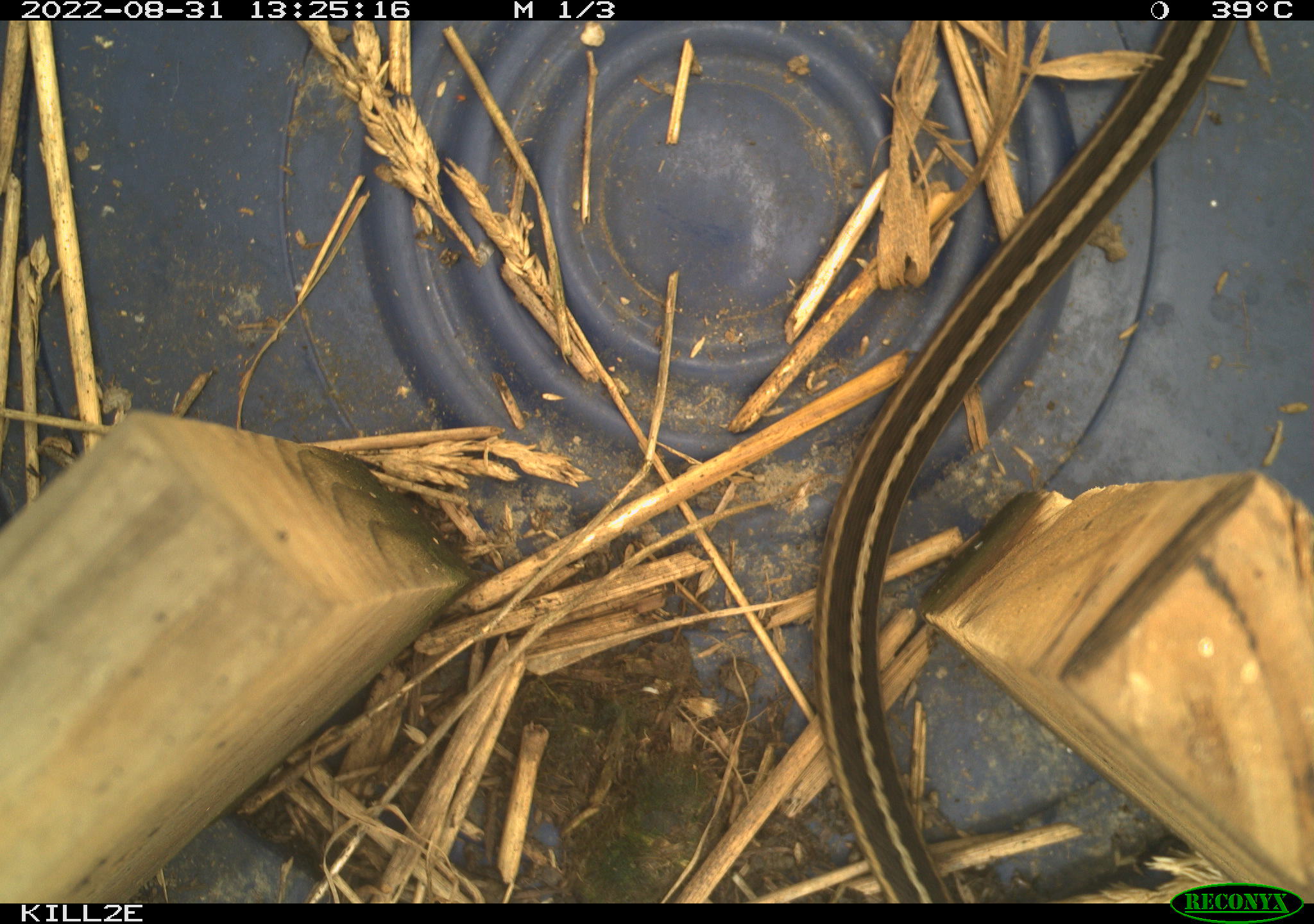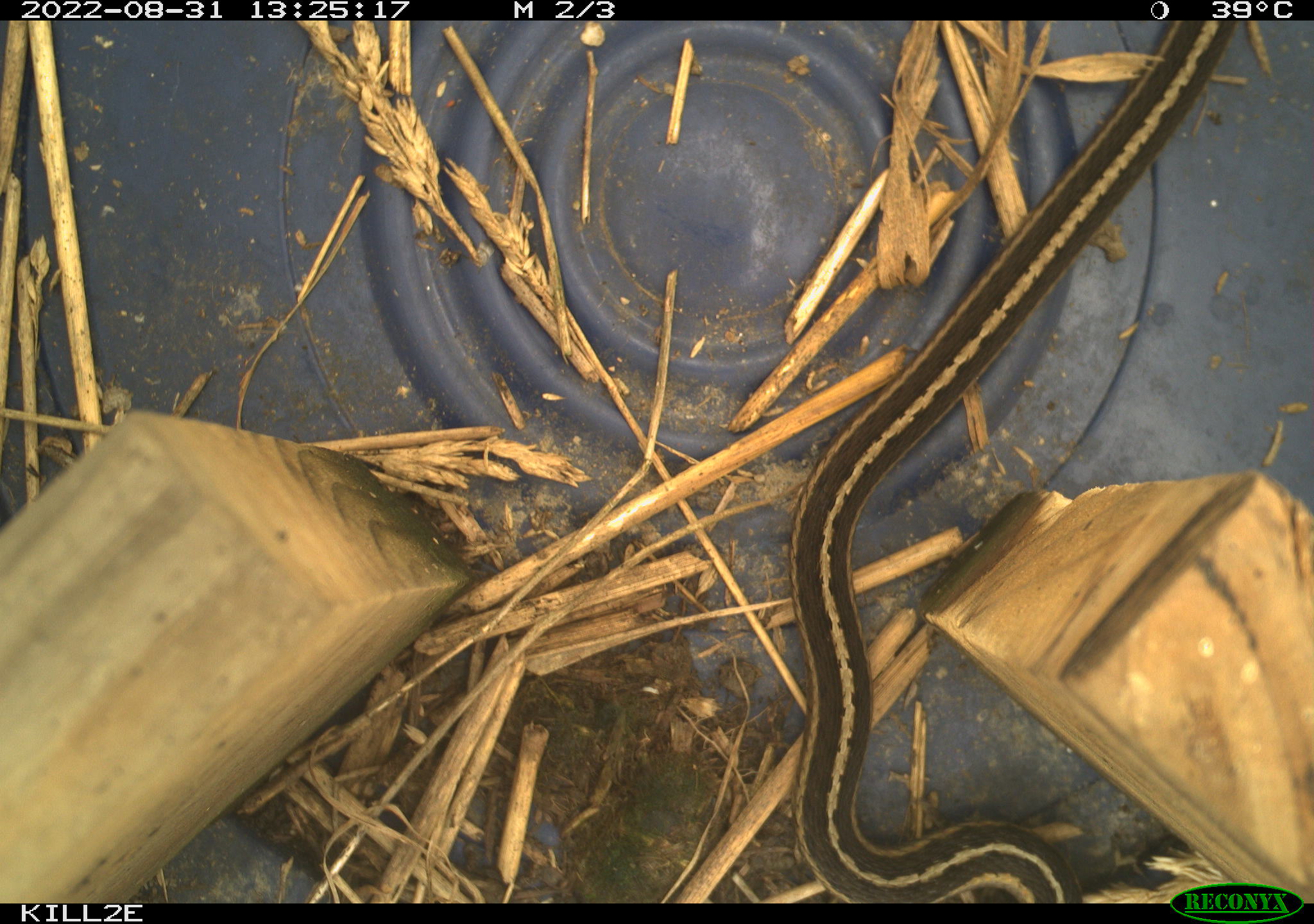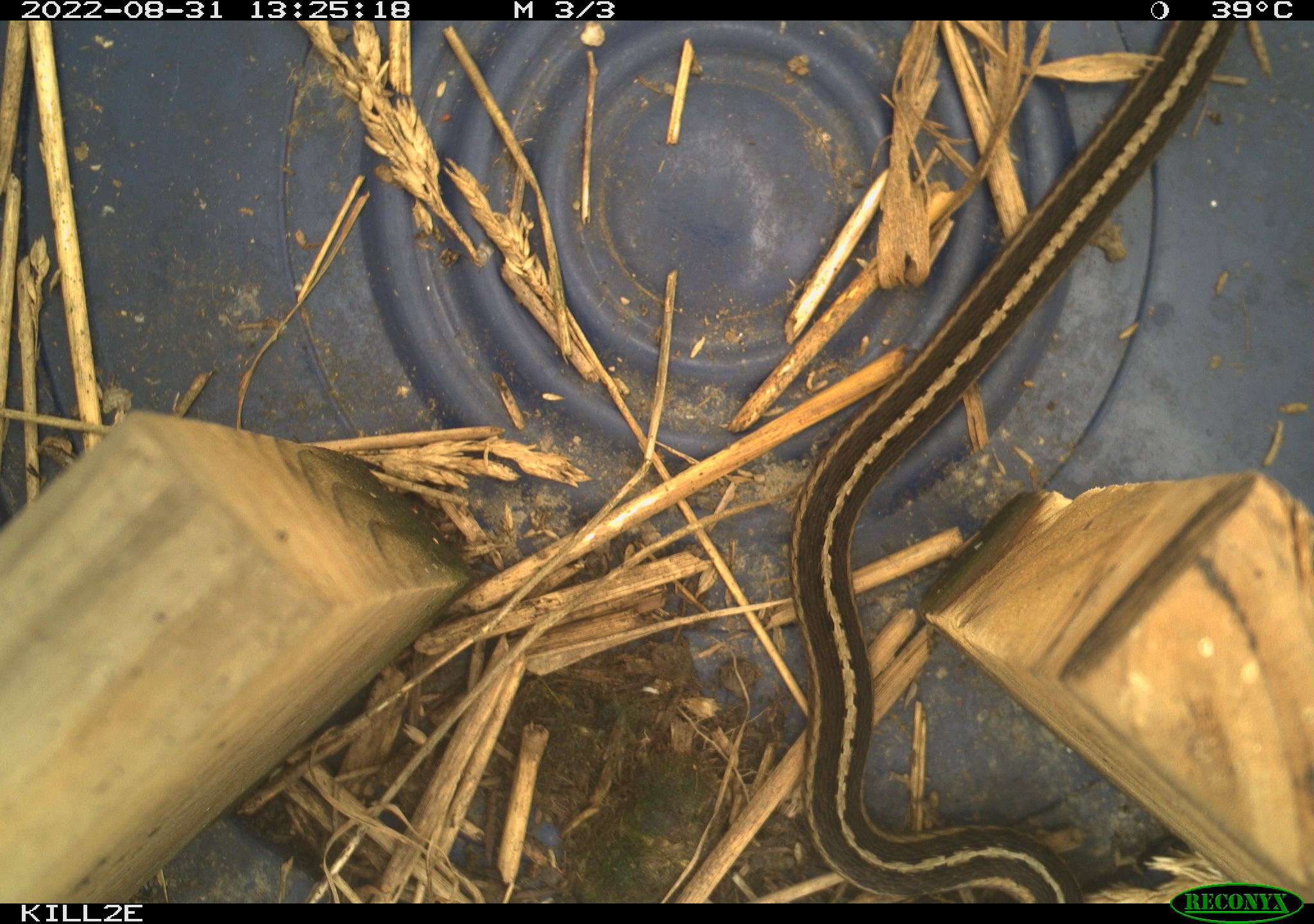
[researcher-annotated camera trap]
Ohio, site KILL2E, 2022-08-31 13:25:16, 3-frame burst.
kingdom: Animalia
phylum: Chordata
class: Reptilia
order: Squamata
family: Colubridae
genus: Thamnophis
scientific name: Thamnophis sirtalis sirtalis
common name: eastern gartersnake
Eastern gartersnake (Thamnophis sirtalis sirtalis).